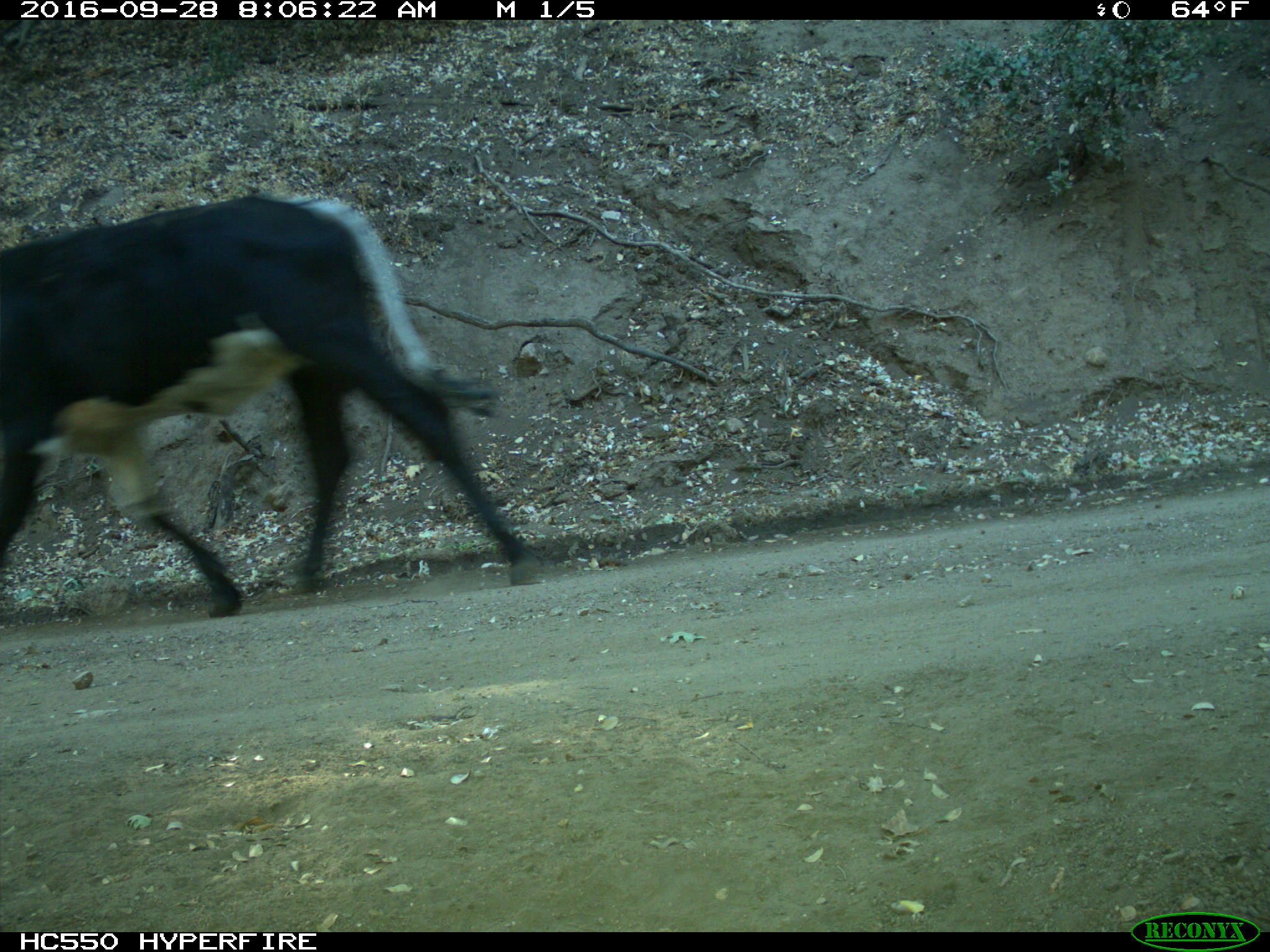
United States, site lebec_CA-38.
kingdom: Animalia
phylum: Chordata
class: Mammalia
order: Artiodactyla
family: Bovidae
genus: Bos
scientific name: Bos taurus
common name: domestic cow